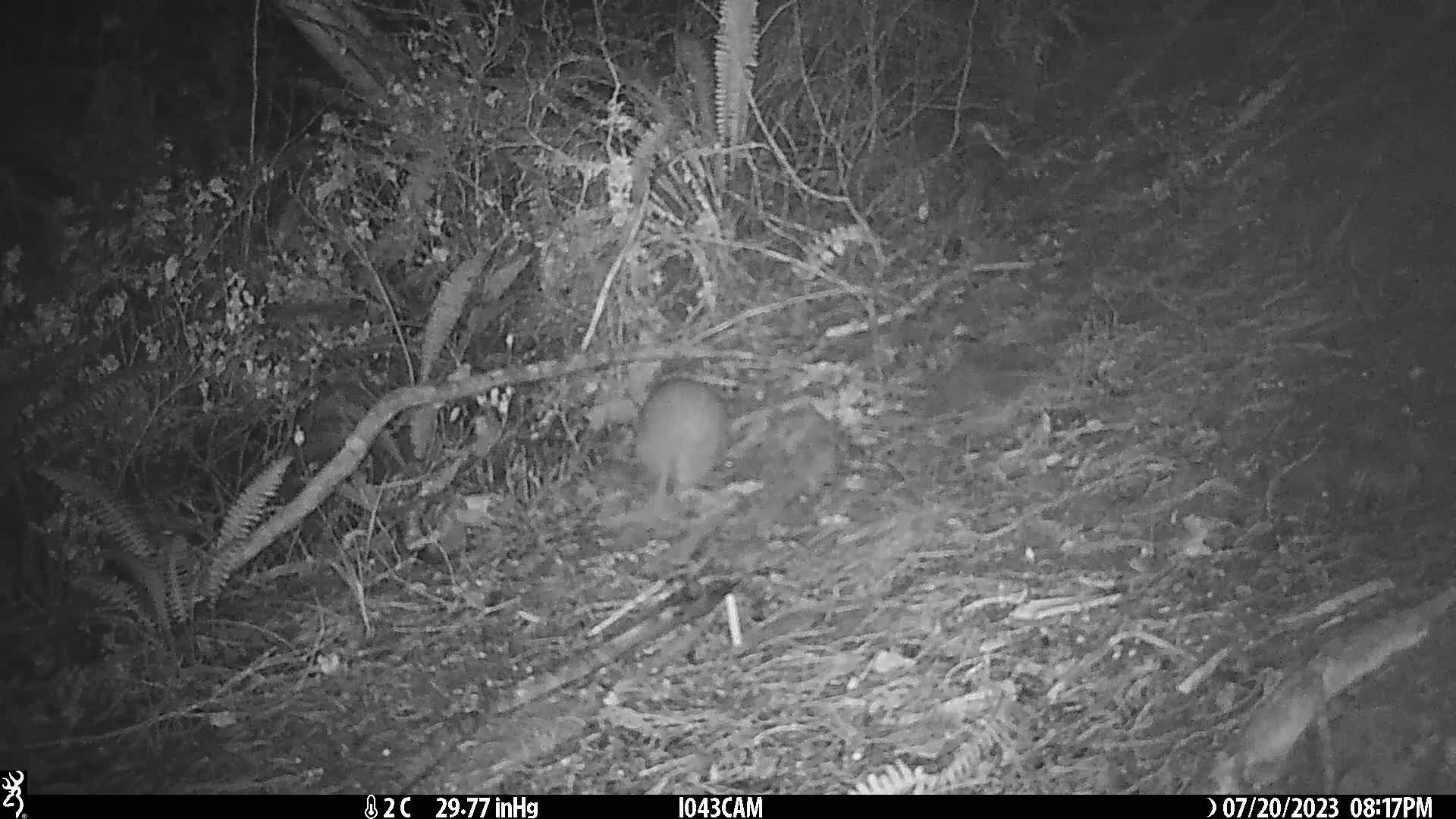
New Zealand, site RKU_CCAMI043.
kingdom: Animalia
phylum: Chordata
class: Aves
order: Apterygiformes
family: Apterygidae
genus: Apteryx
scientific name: Apteryx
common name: kiwi